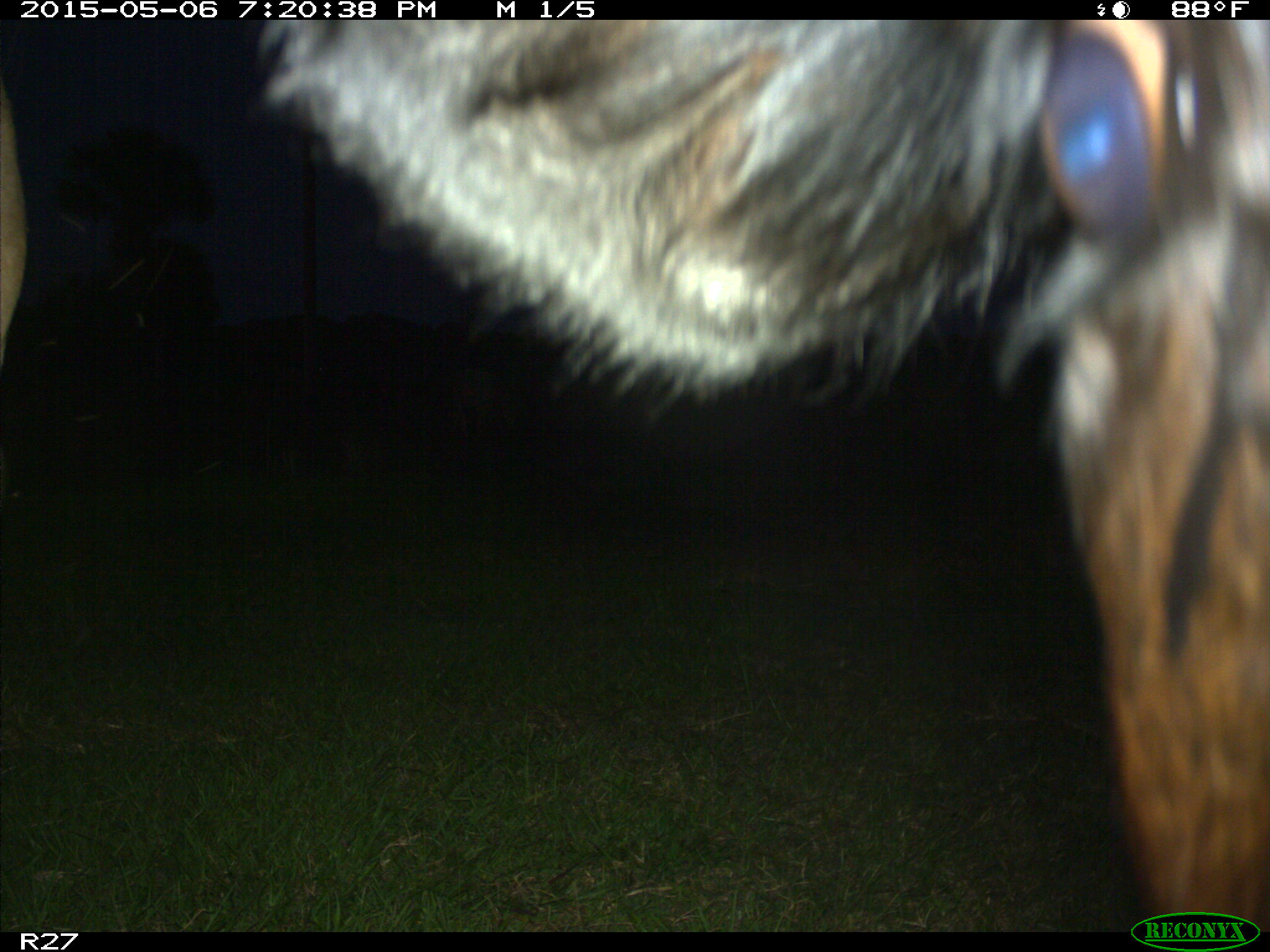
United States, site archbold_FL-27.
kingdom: Animalia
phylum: Chordata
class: Mammalia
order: Artiodactyla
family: Bovidae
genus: Bos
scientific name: Bos taurus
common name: domestic cow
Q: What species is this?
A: Bos taurus (domestic cow).